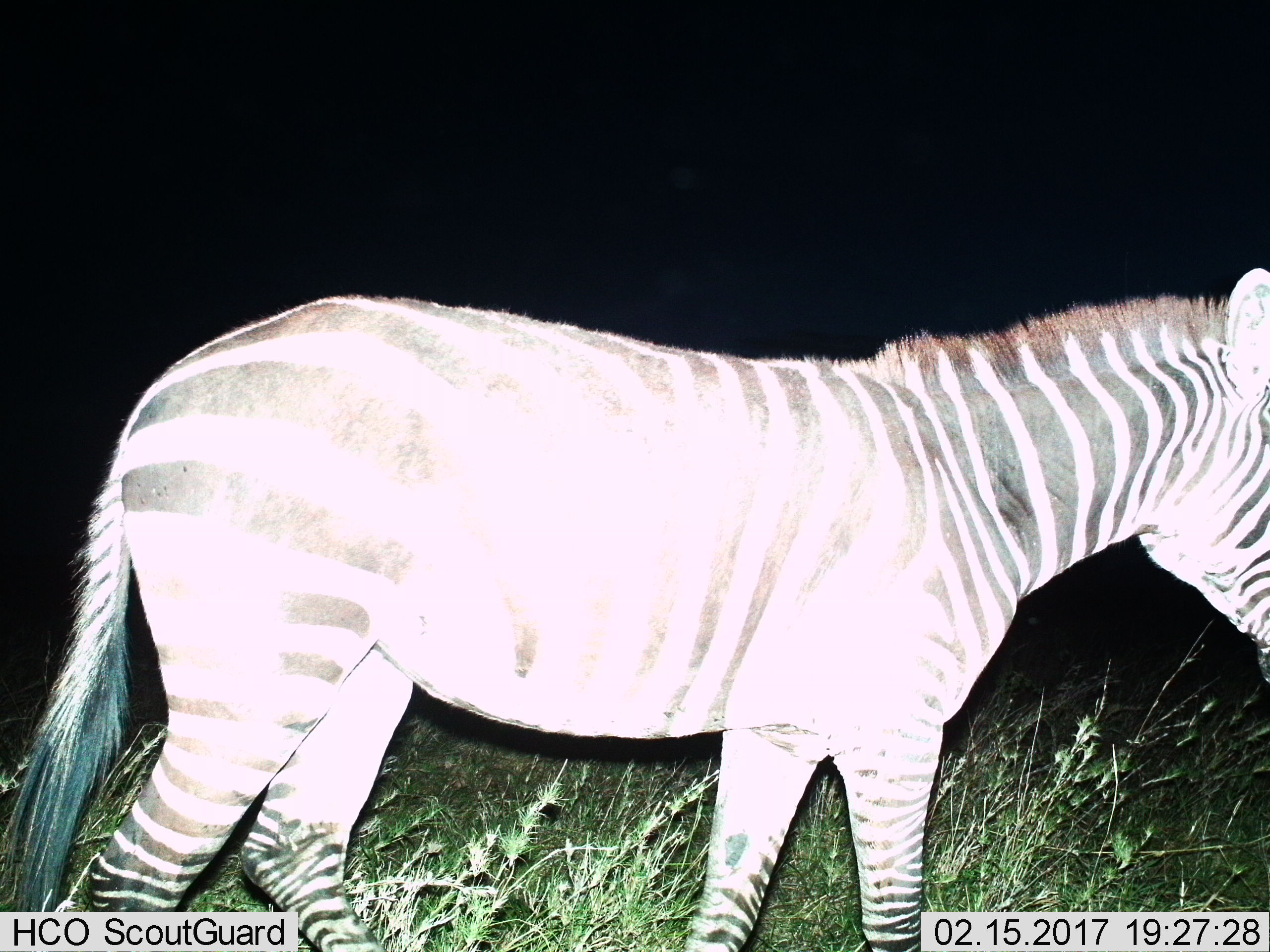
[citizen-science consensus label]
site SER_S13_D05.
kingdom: Animalia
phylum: Chordata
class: Mammalia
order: Perissodactyla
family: Equidae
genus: Equus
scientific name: Equus quagga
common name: plains zebra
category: zebraplains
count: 1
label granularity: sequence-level